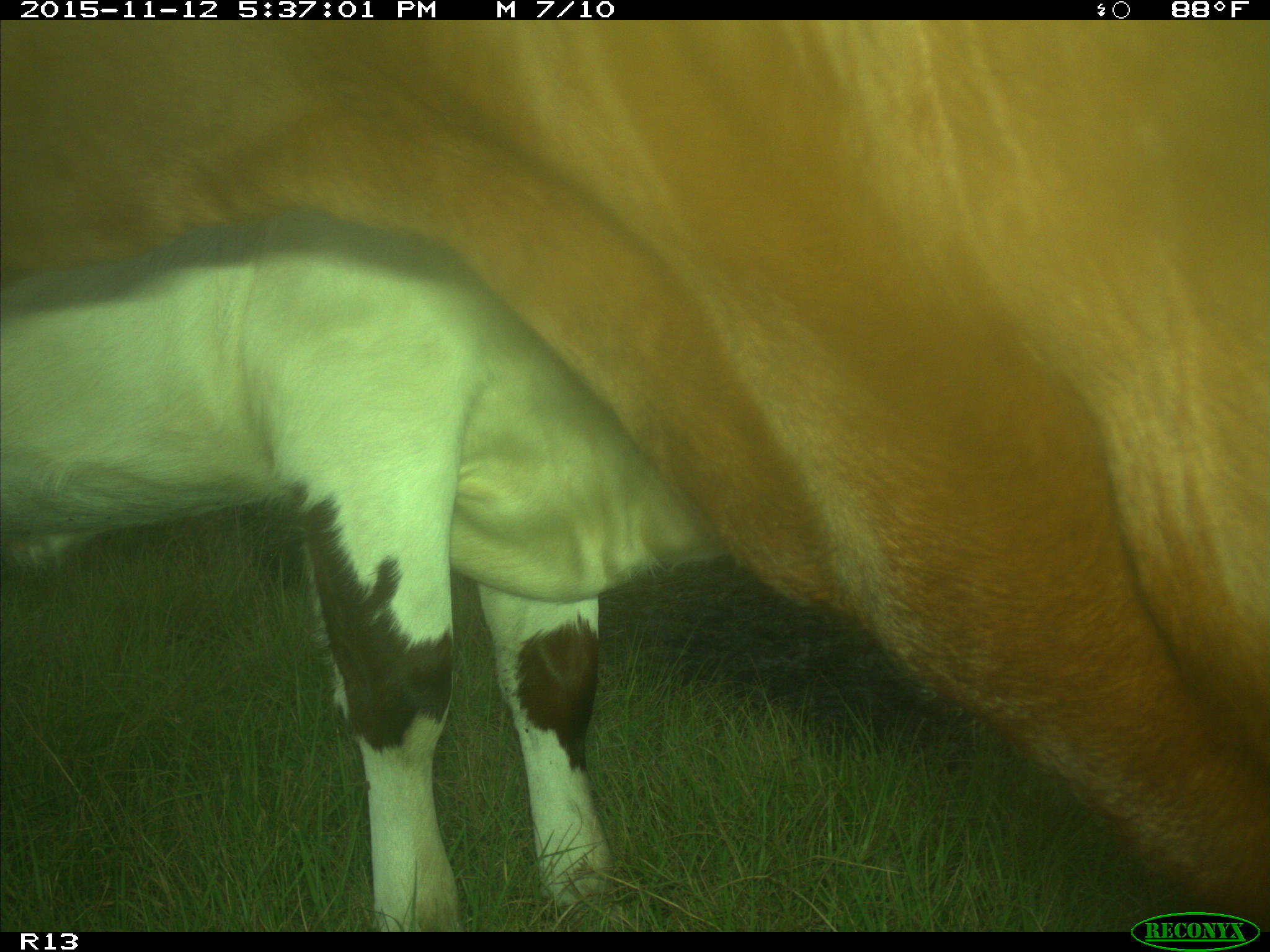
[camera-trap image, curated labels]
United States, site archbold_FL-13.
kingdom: Animalia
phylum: Chordata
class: Mammalia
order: Artiodactyla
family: Bovidae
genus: Bos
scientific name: Bos taurus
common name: domestic cow